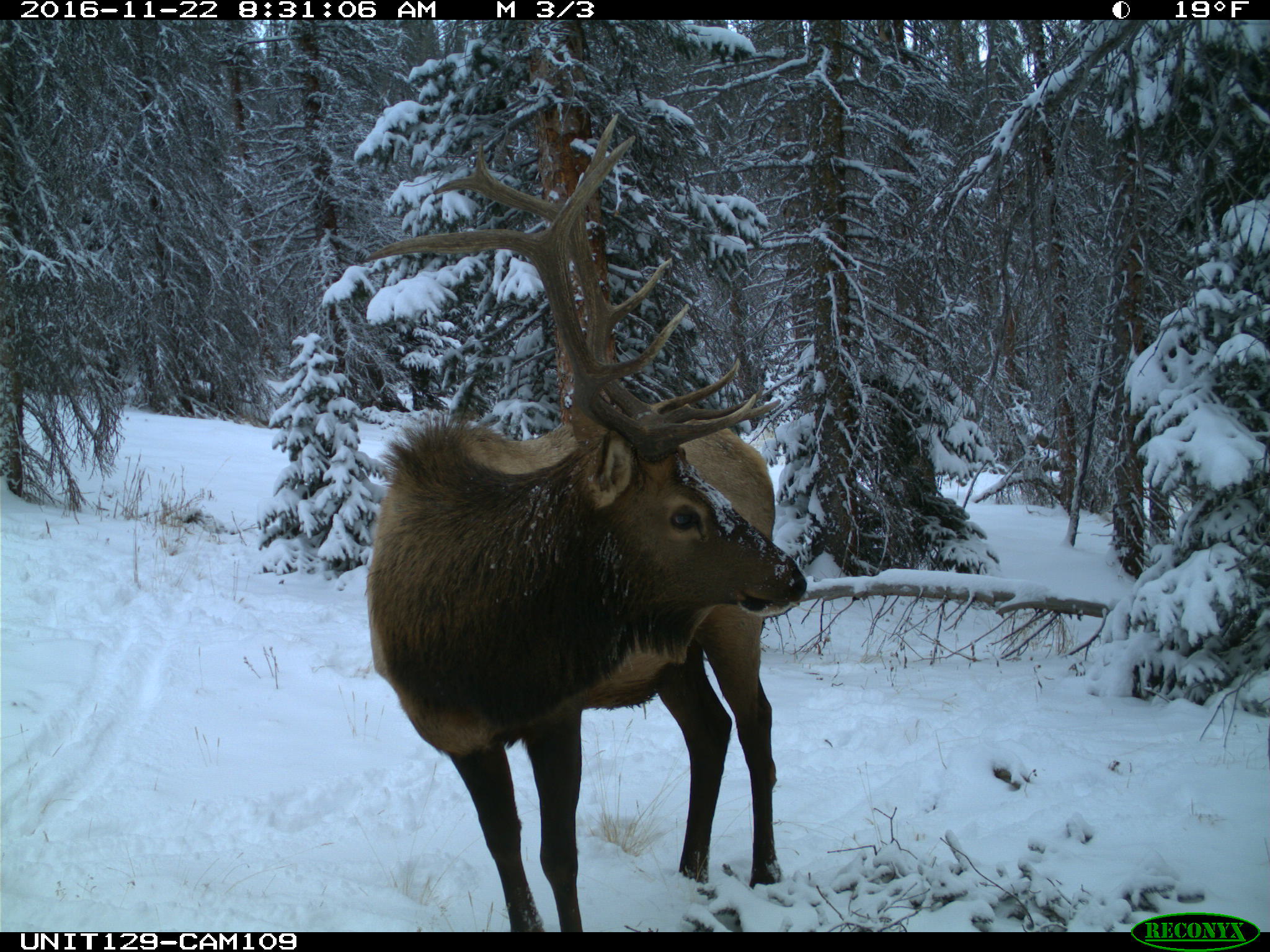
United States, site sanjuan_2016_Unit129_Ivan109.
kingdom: Animalia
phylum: Chordata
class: Mammalia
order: Artiodactyla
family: Cervidae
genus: Cervus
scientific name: Cervus elaphus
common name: red deer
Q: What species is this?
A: Cervus elaphus (red deer).